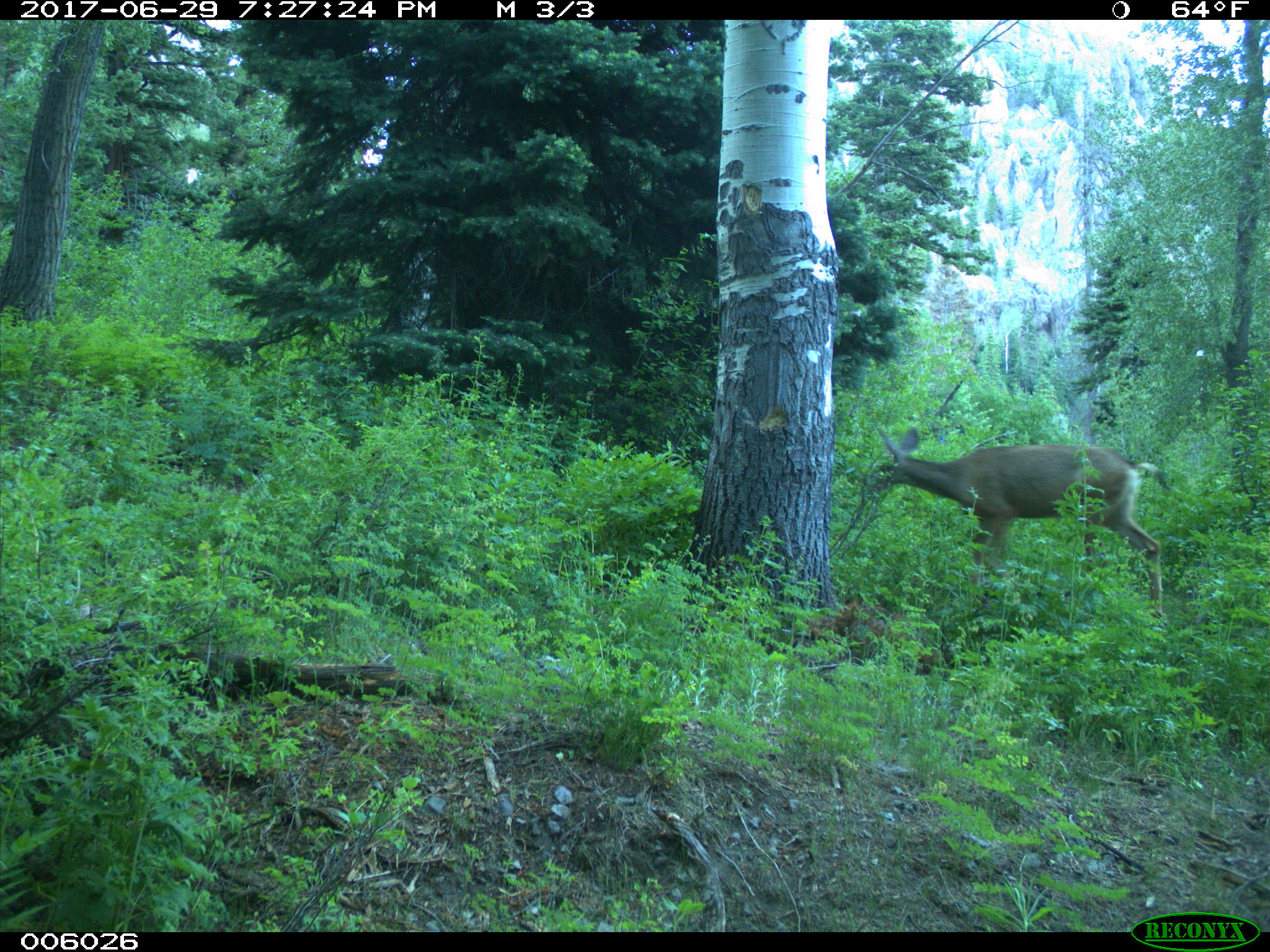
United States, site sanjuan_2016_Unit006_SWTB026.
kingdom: Animalia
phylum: Chordata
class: Mammalia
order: Artiodactyla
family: Cervidae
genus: Odocoileus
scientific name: Odocoileus hemionus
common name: mule deer